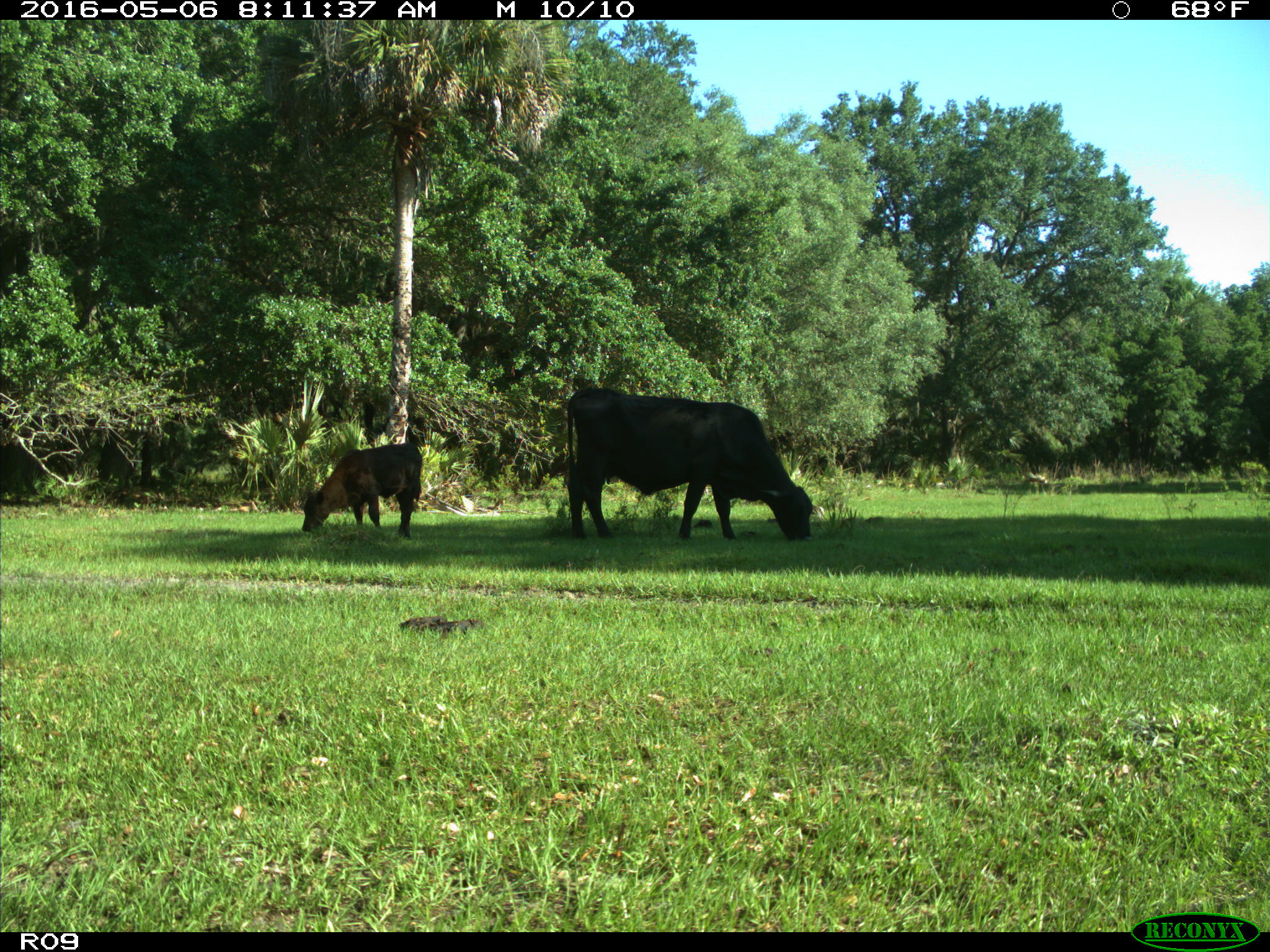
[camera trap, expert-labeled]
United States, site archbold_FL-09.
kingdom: Animalia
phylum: Chordata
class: Mammalia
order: Artiodactyla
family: Bovidae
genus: Bos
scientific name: Bos taurus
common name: domestic cow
Bos taurus (domestic cow).